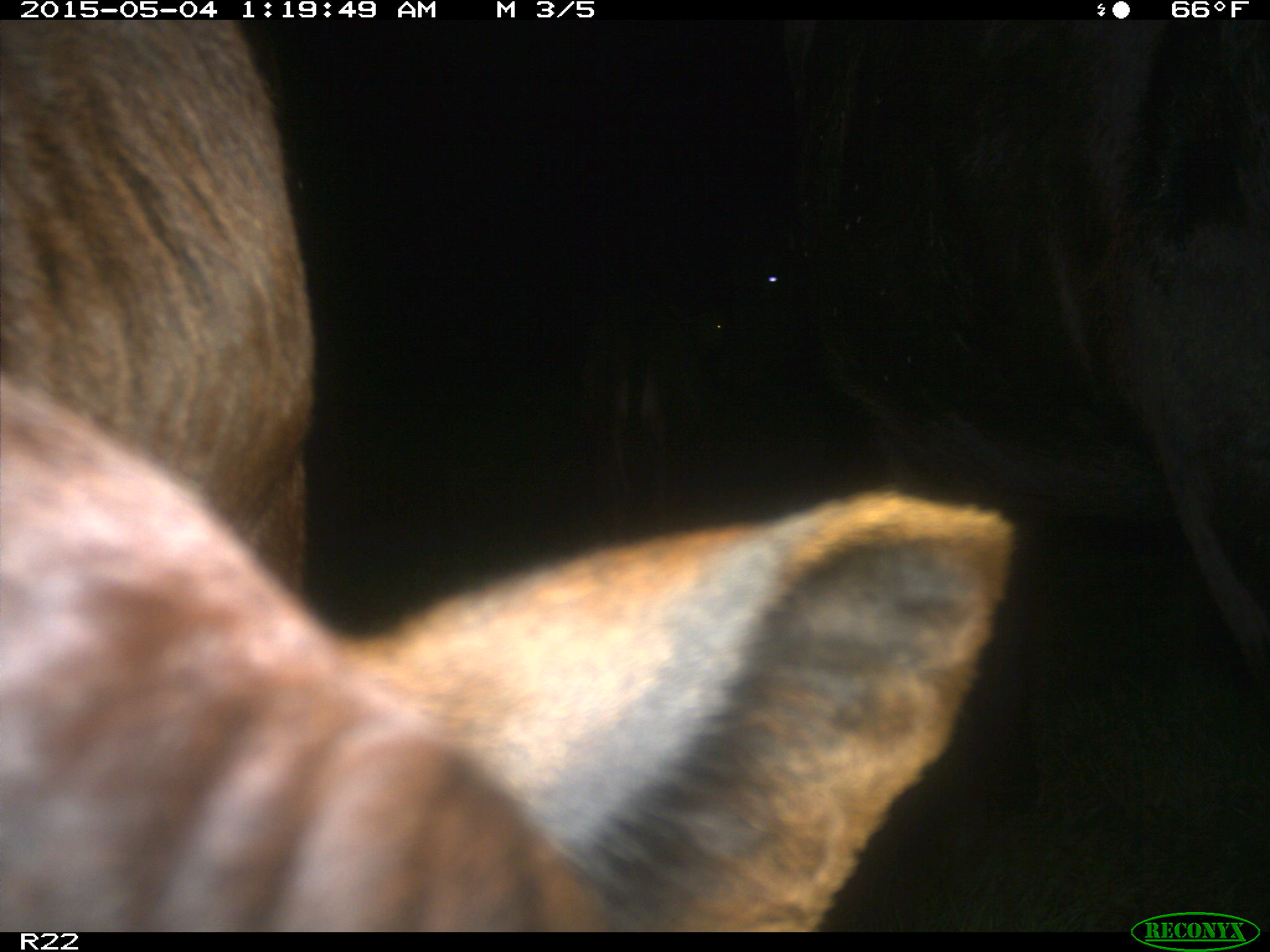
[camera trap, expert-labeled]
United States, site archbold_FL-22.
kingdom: Animalia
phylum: Chordata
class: Mammalia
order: Artiodactyla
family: Bovidae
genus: Bos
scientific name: Bos taurus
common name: domestic cow